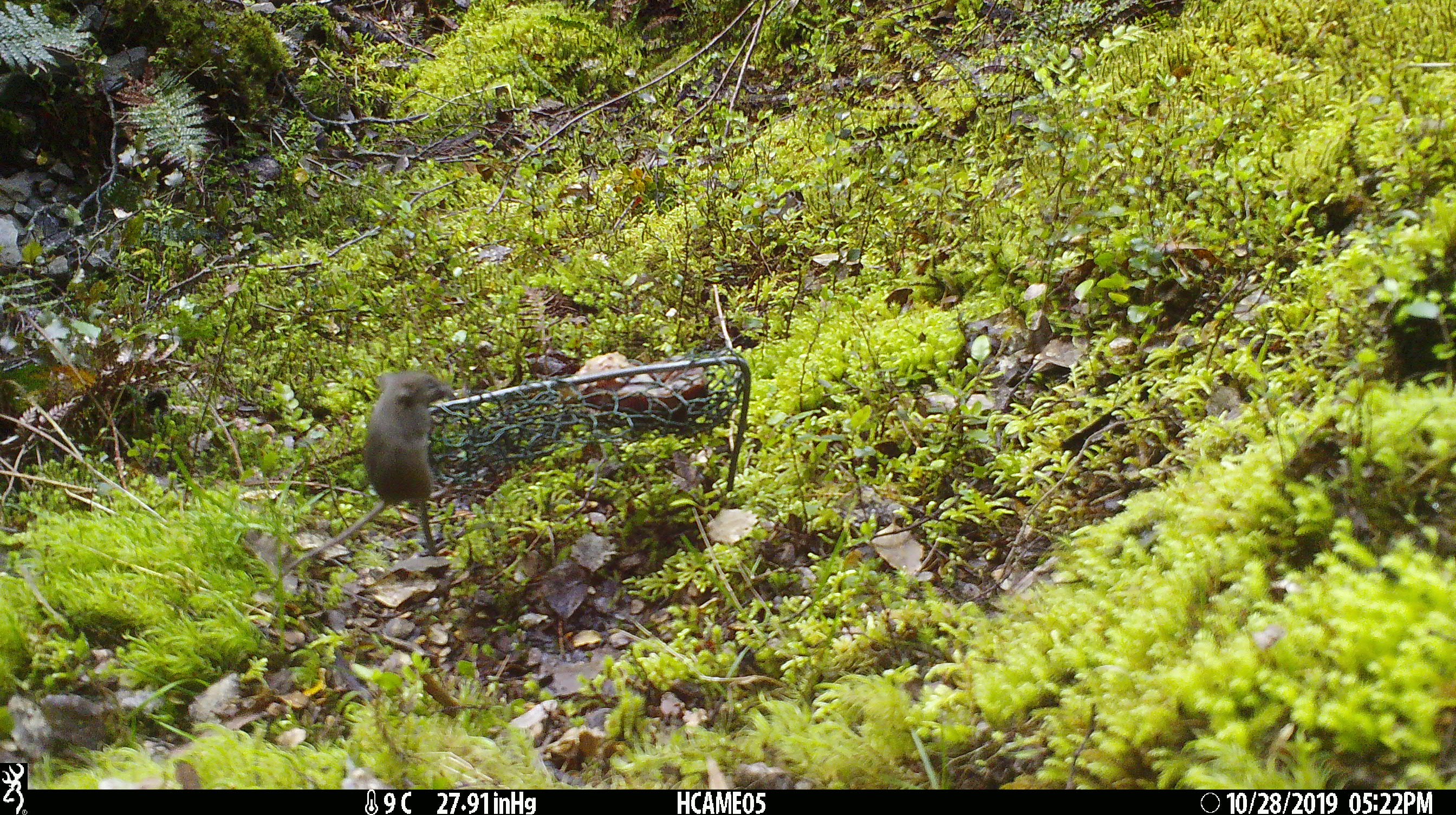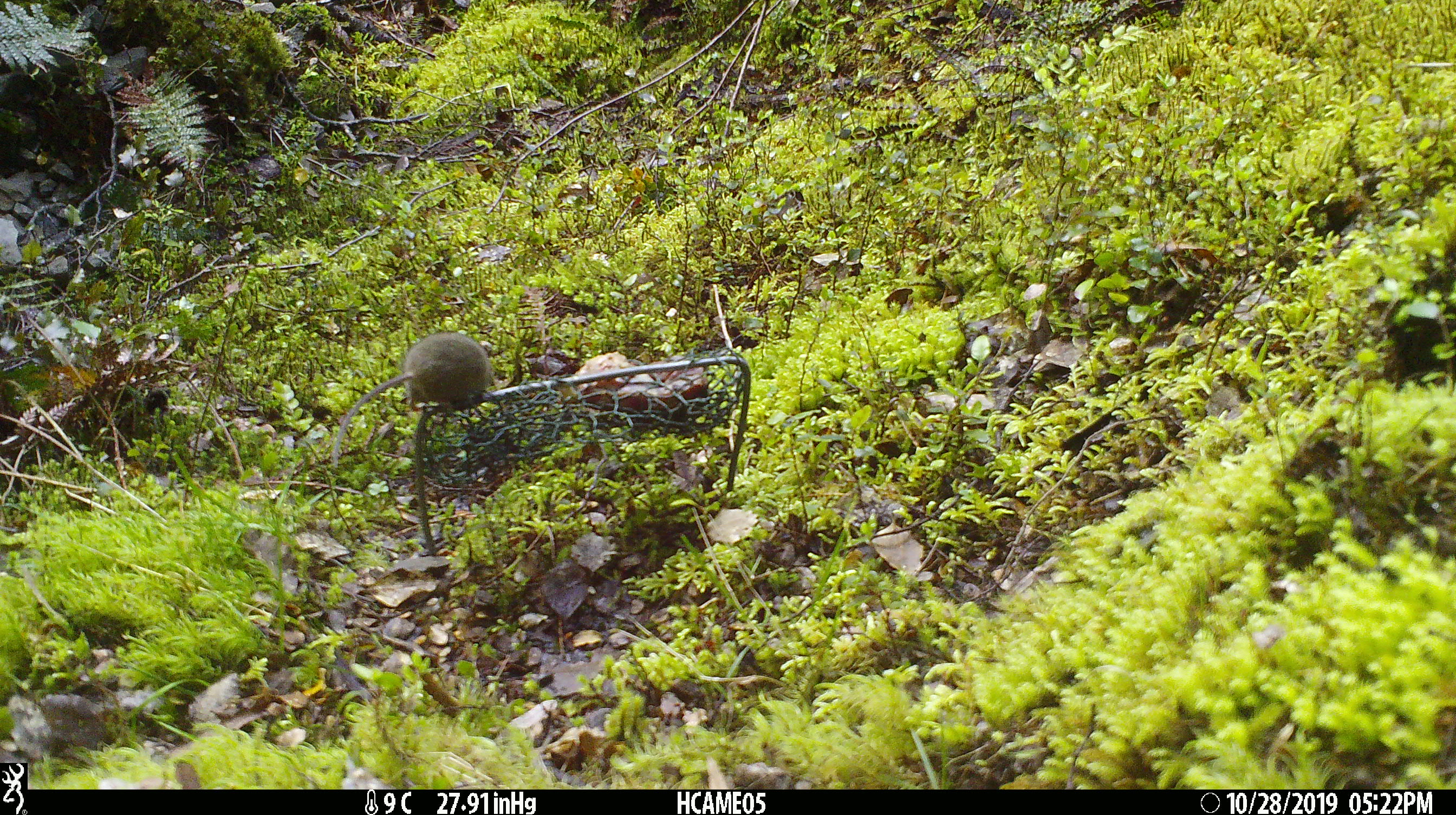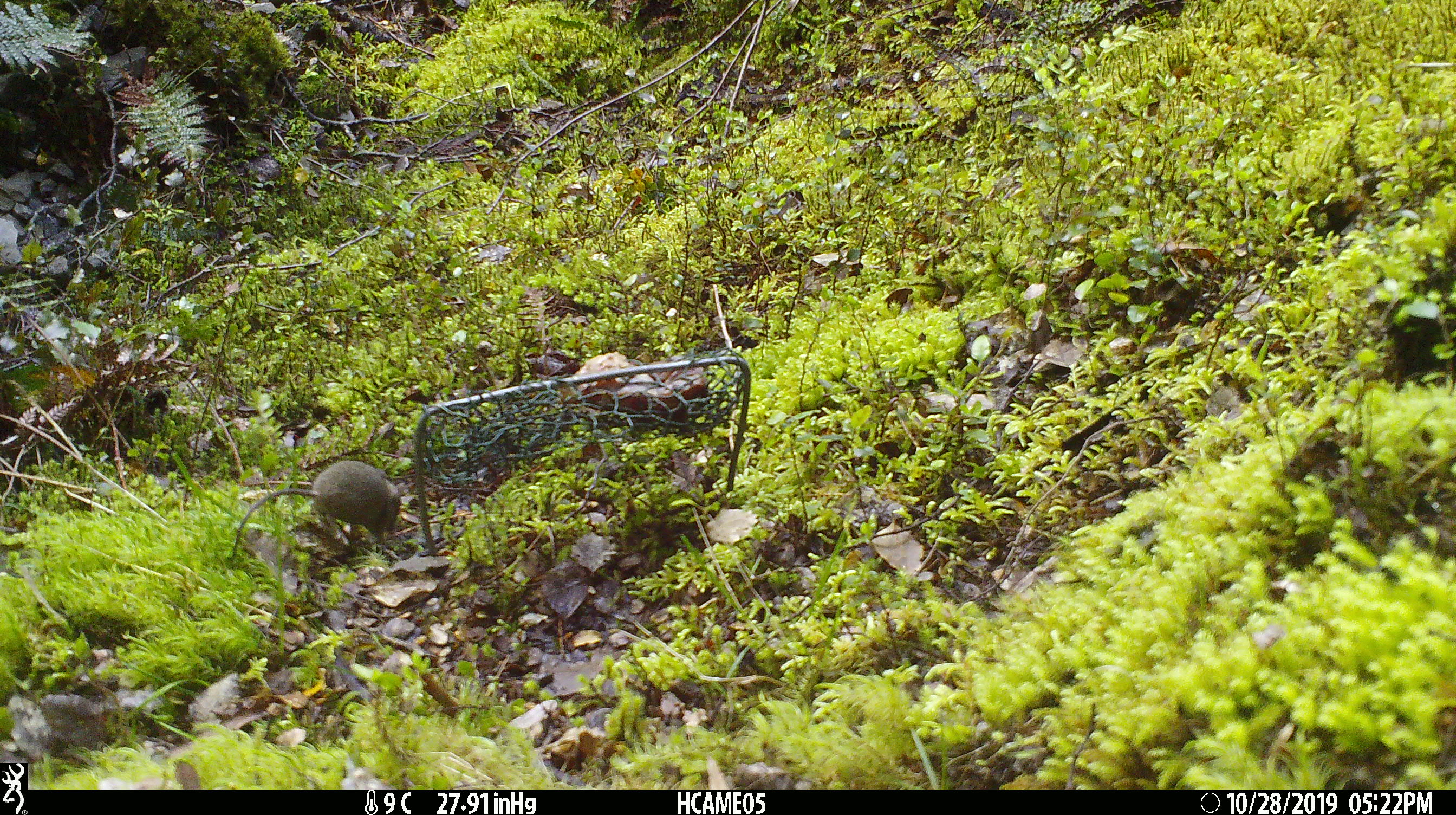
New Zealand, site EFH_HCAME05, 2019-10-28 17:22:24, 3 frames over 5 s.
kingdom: Animalia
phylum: Chordata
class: Mammalia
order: Rodentia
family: Muridae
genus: Mus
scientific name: Mus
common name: mouse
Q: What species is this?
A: Mouse (Mus).